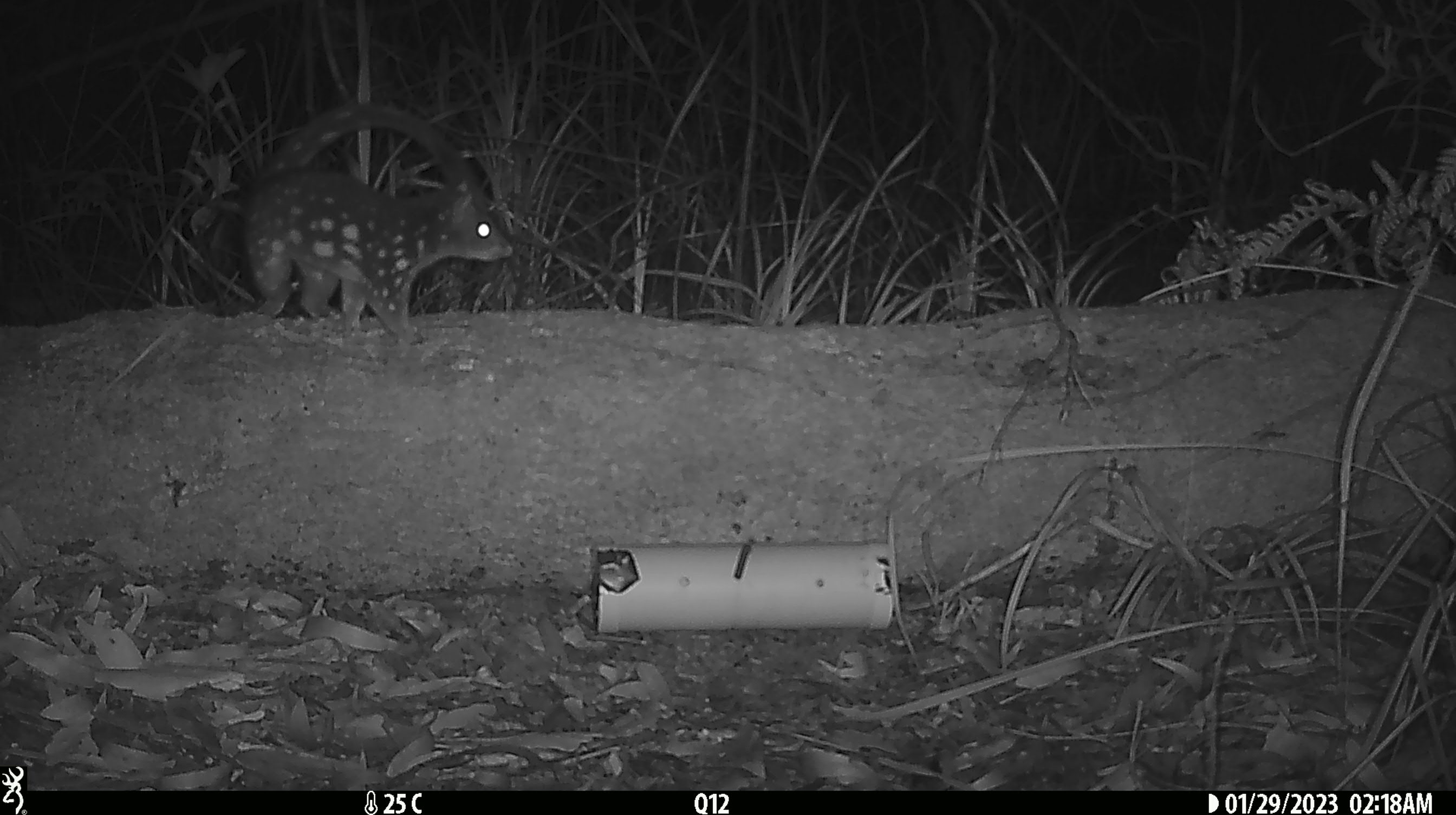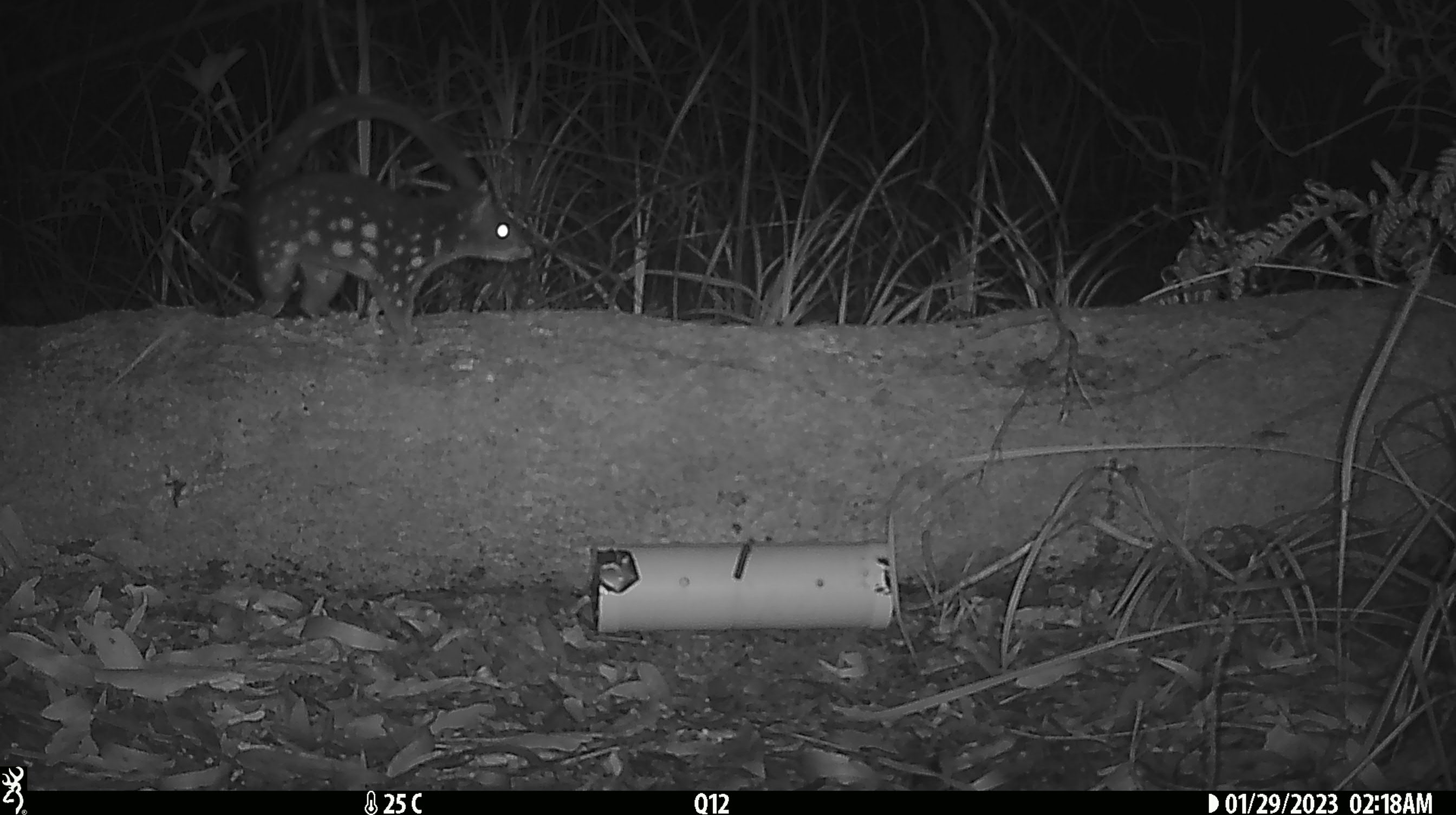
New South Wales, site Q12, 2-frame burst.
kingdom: Animalia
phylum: Chordata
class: Mammalia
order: Dasyuromorphia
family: Dasyuridae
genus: Dasyurus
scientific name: Dasyurus maculatus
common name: spotted-tailed quoll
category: quoll